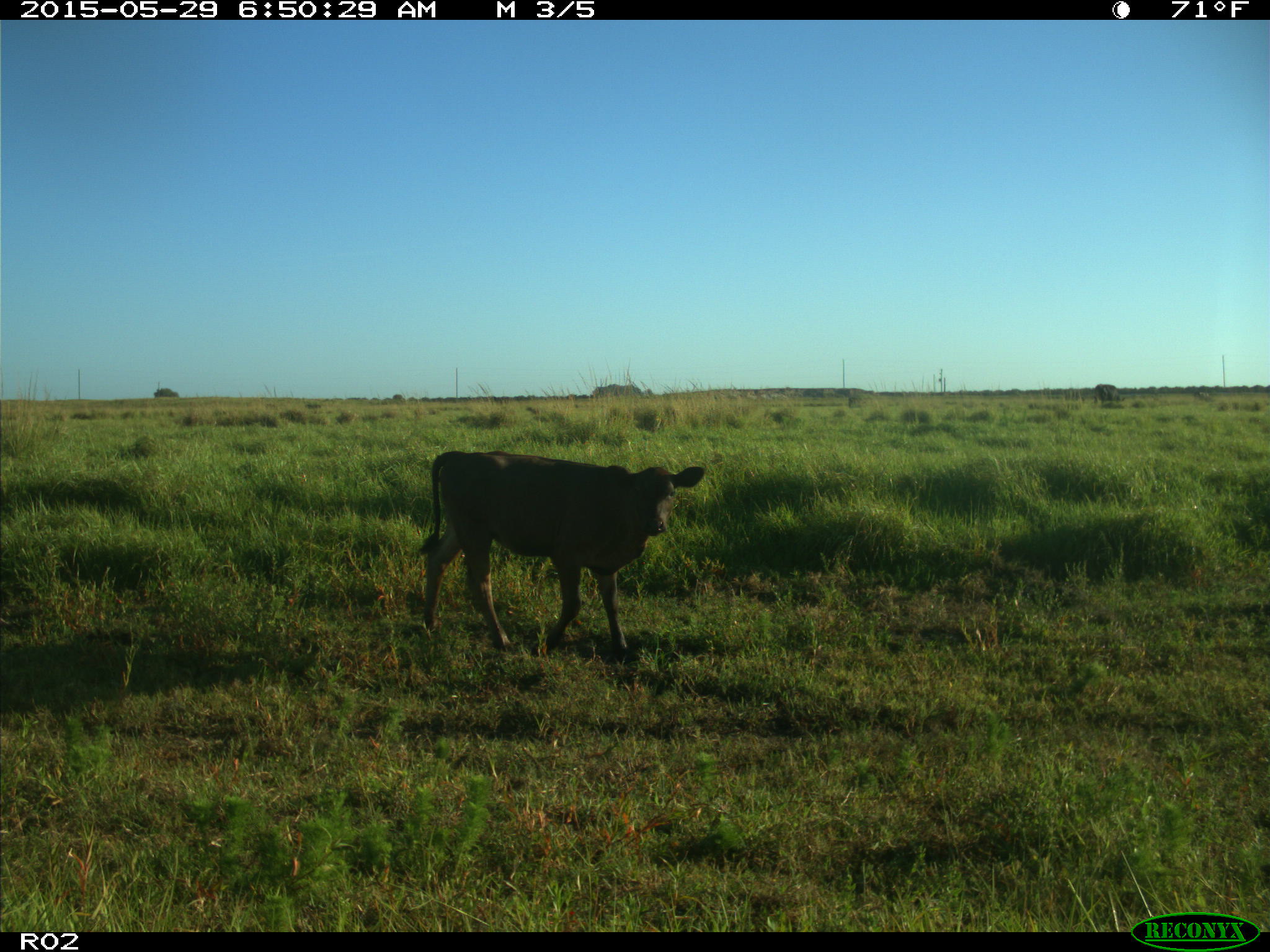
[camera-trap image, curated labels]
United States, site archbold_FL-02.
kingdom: Animalia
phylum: Chordata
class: Mammalia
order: Artiodactyla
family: Bovidae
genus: Bos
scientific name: Bos taurus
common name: domestic cow